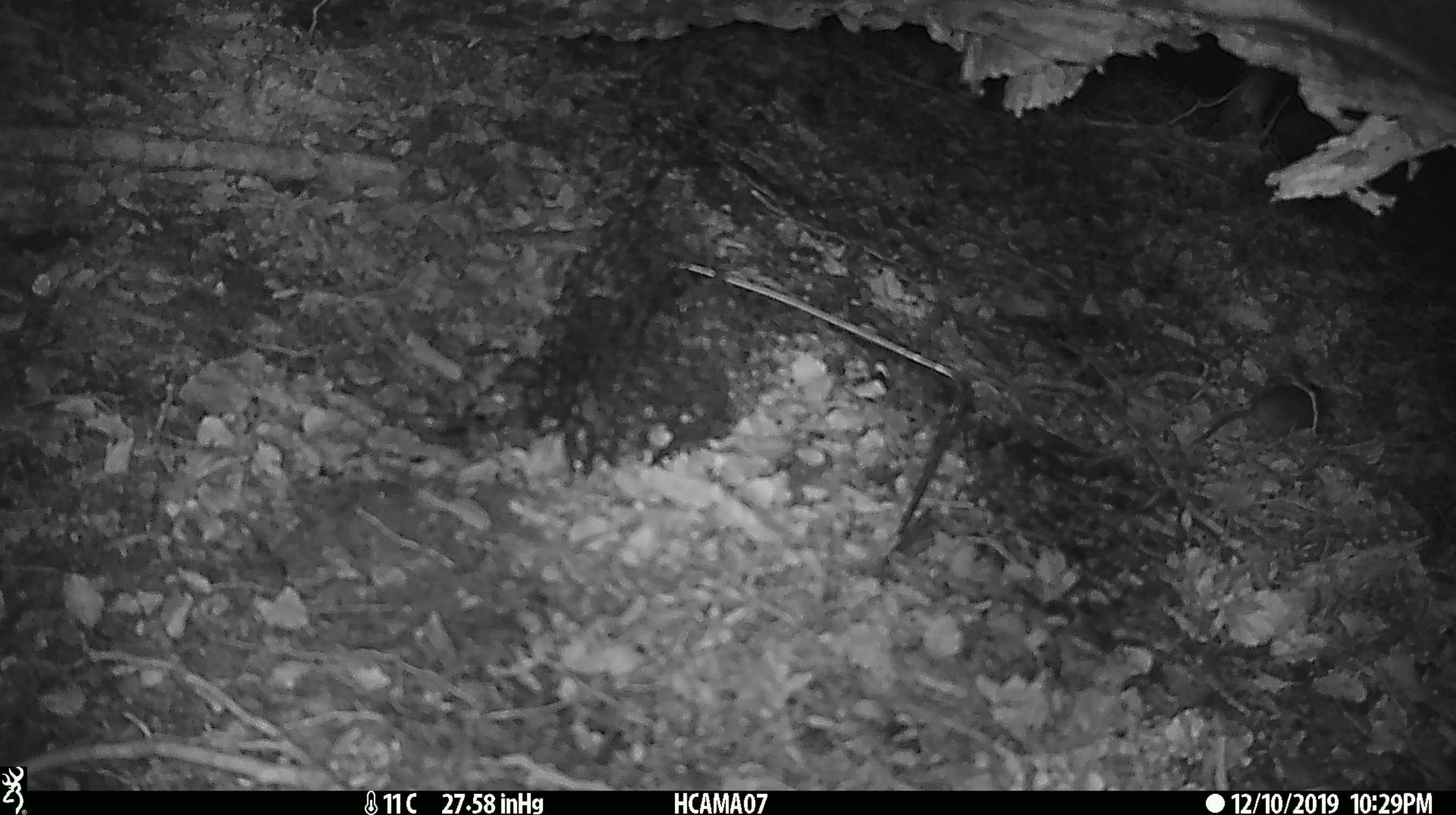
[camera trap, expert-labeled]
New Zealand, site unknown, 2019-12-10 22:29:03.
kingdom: Animalia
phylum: Chordata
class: Mammalia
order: Rodentia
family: Muridae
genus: Mus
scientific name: Mus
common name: mouse